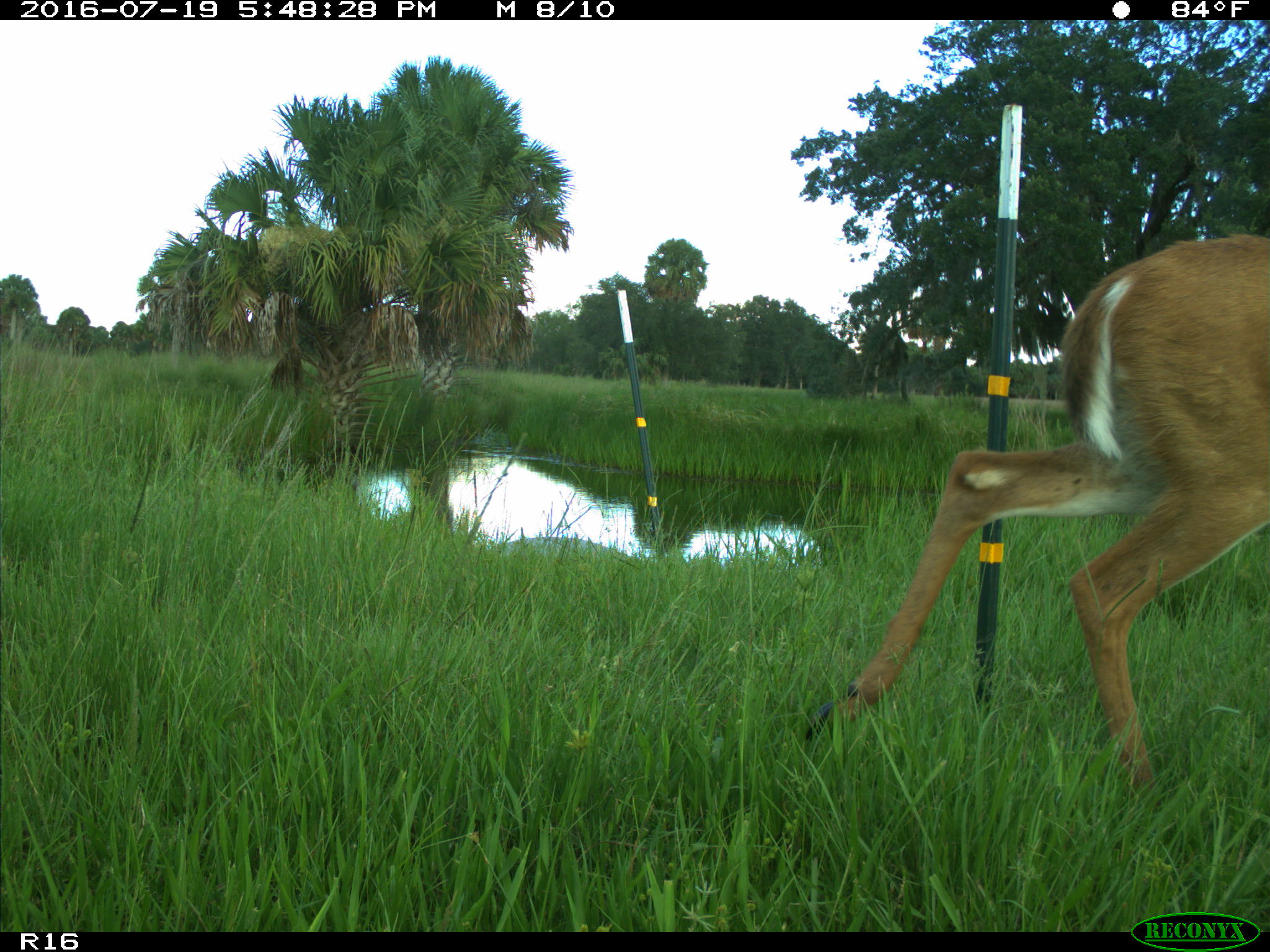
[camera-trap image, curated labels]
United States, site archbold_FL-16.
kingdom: Animalia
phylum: Chordata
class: Mammalia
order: Artiodactyla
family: Cervidae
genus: Odocoileus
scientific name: Odocoileus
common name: deer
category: unidentified deer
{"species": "unidentified deer (deer) (Odocoileus)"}